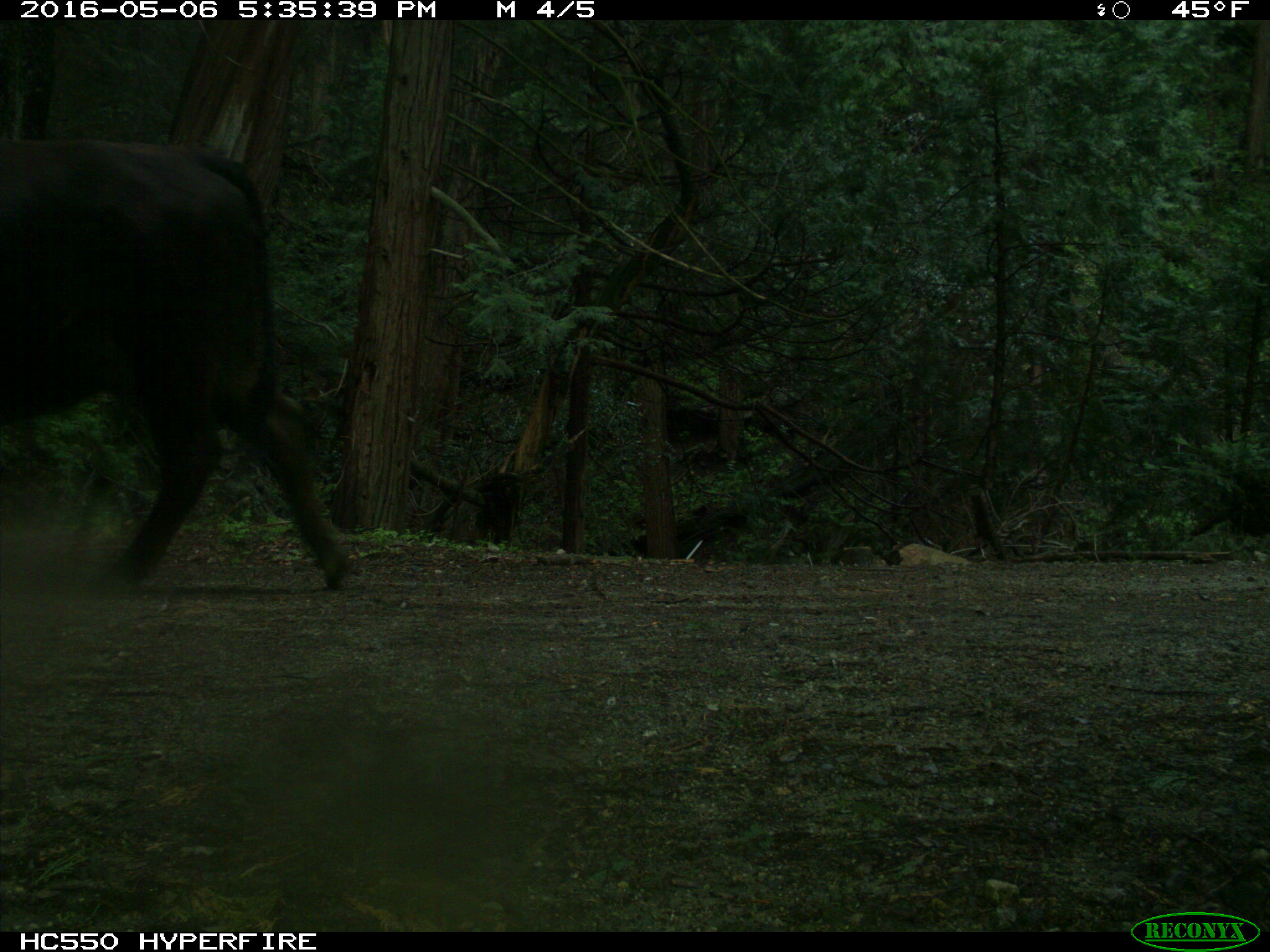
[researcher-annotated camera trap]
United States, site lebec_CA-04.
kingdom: Animalia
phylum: Chordata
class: Mammalia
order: Artiodactyla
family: Bovidae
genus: Bos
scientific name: Bos taurus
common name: domestic cow